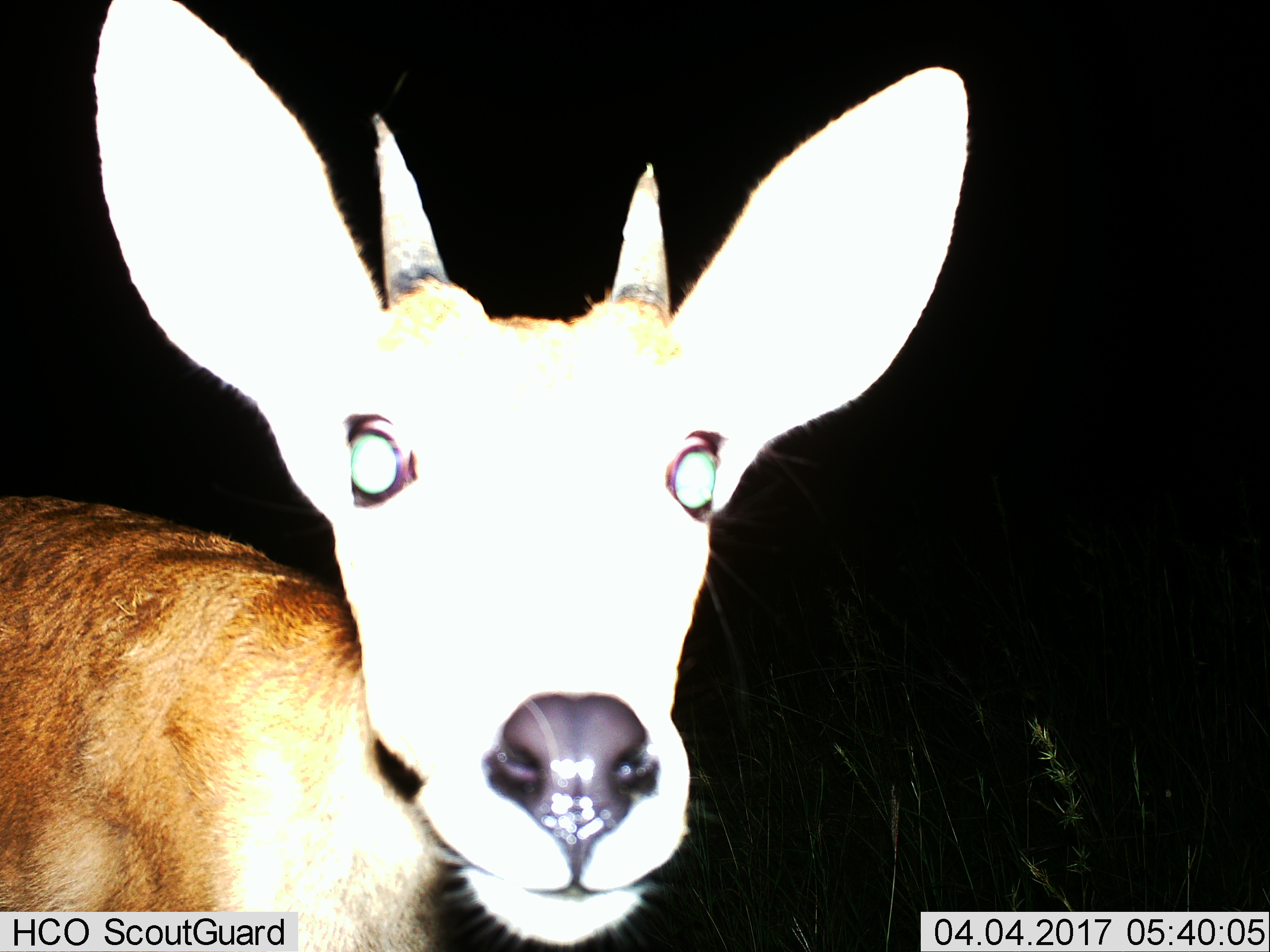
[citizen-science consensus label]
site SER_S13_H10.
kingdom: Animalia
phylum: Chordata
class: Mammalia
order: Artiodactyla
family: Bovidae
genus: Redunca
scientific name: Redunca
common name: reedbuck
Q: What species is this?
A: Reedbuck (Redunca).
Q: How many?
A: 1.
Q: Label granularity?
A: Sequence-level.